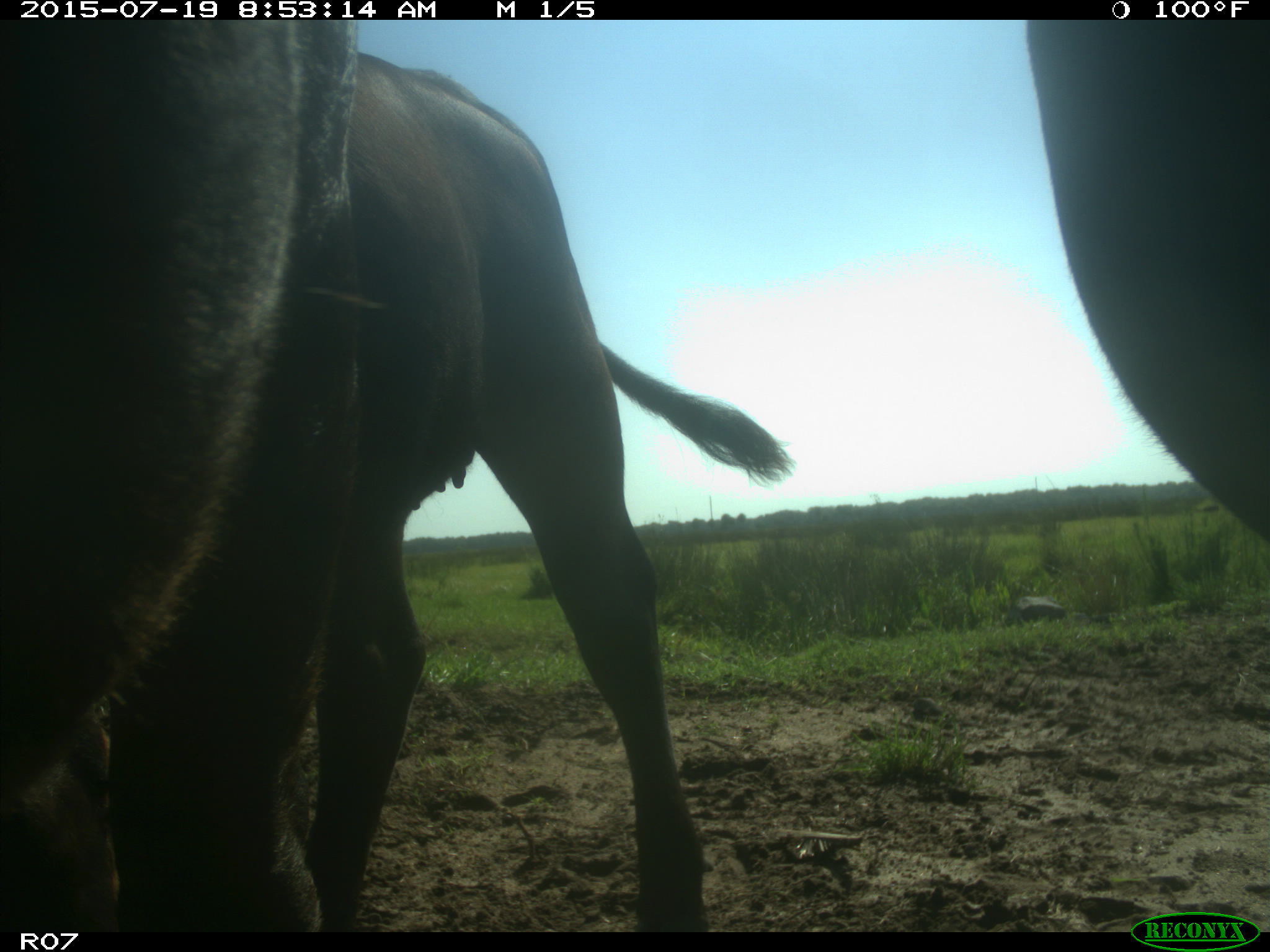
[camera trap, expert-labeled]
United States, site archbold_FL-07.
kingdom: Animalia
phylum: Chordata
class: Mammalia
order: Artiodactyla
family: Bovidae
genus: Bos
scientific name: Bos taurus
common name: domestic cow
Bos taurus (domestic cow).